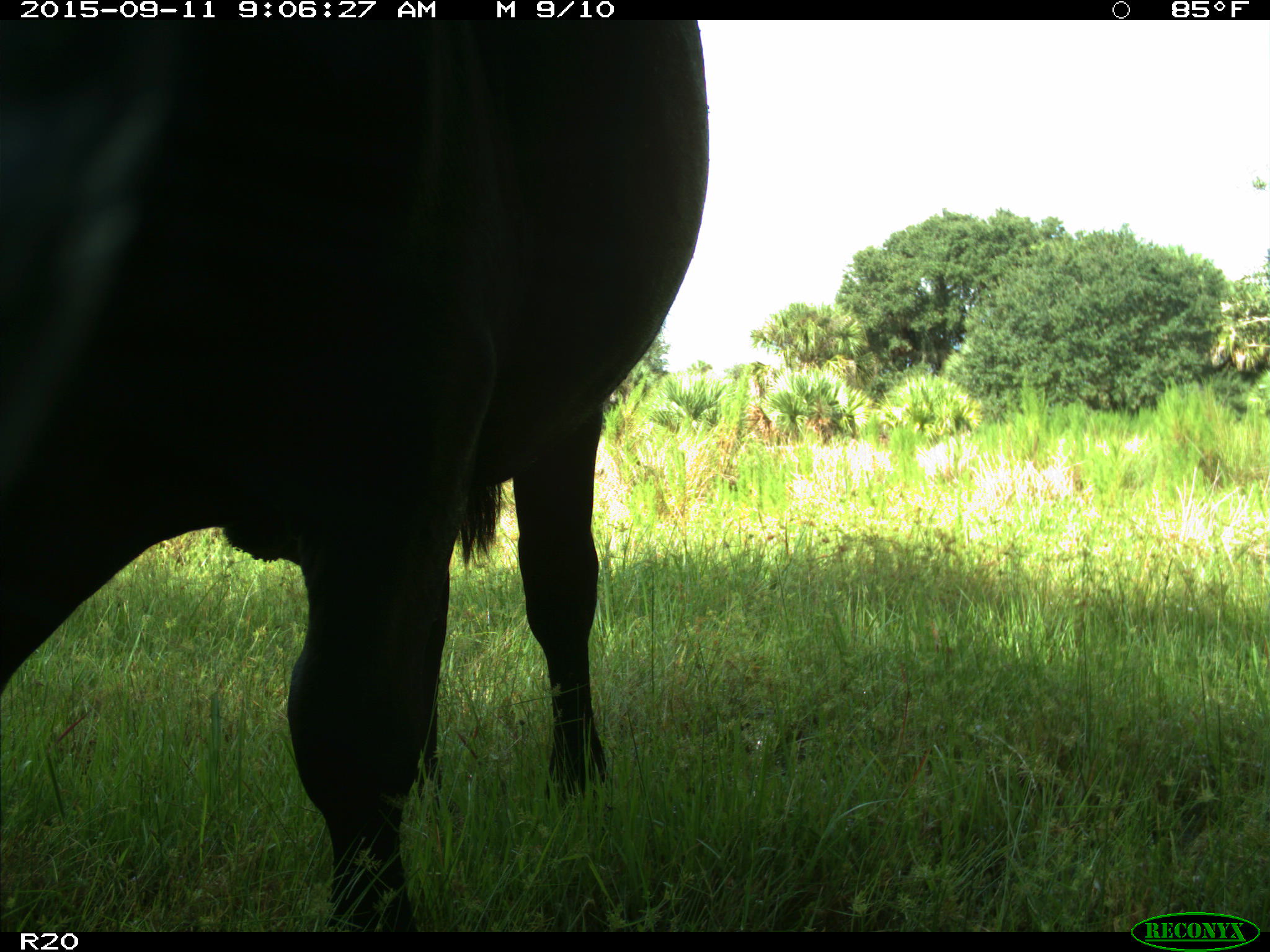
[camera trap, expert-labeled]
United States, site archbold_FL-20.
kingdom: Animalia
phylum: Chordata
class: Mammalia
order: Artiodactyla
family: Bovidae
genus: Bos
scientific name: Bos taurus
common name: domestic cow